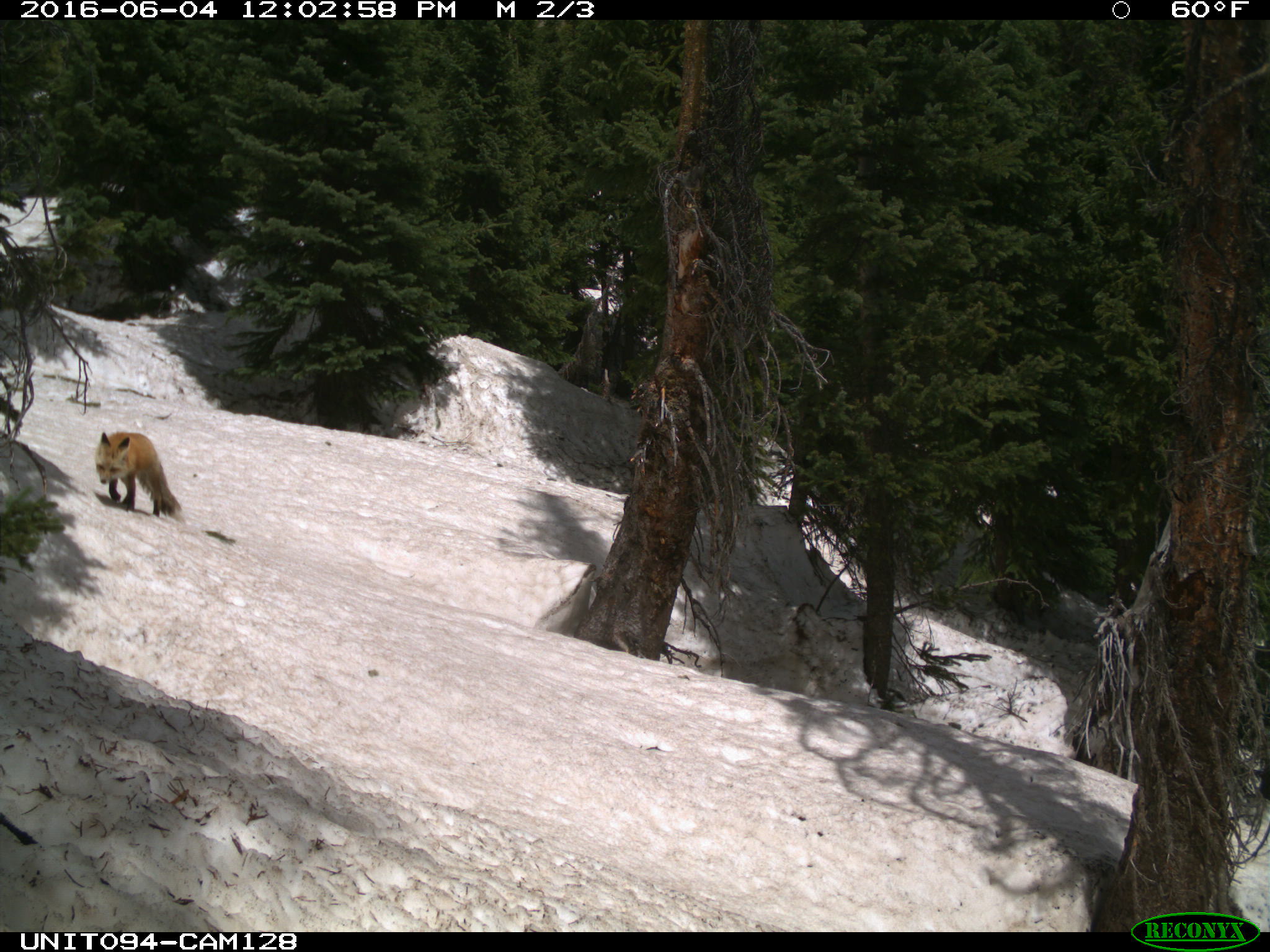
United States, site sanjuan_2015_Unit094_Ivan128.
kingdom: Animalia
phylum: Chordata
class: Mammalia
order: Carnivora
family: Canidae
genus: Vulpes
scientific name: Vulpes vulpes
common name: red fox